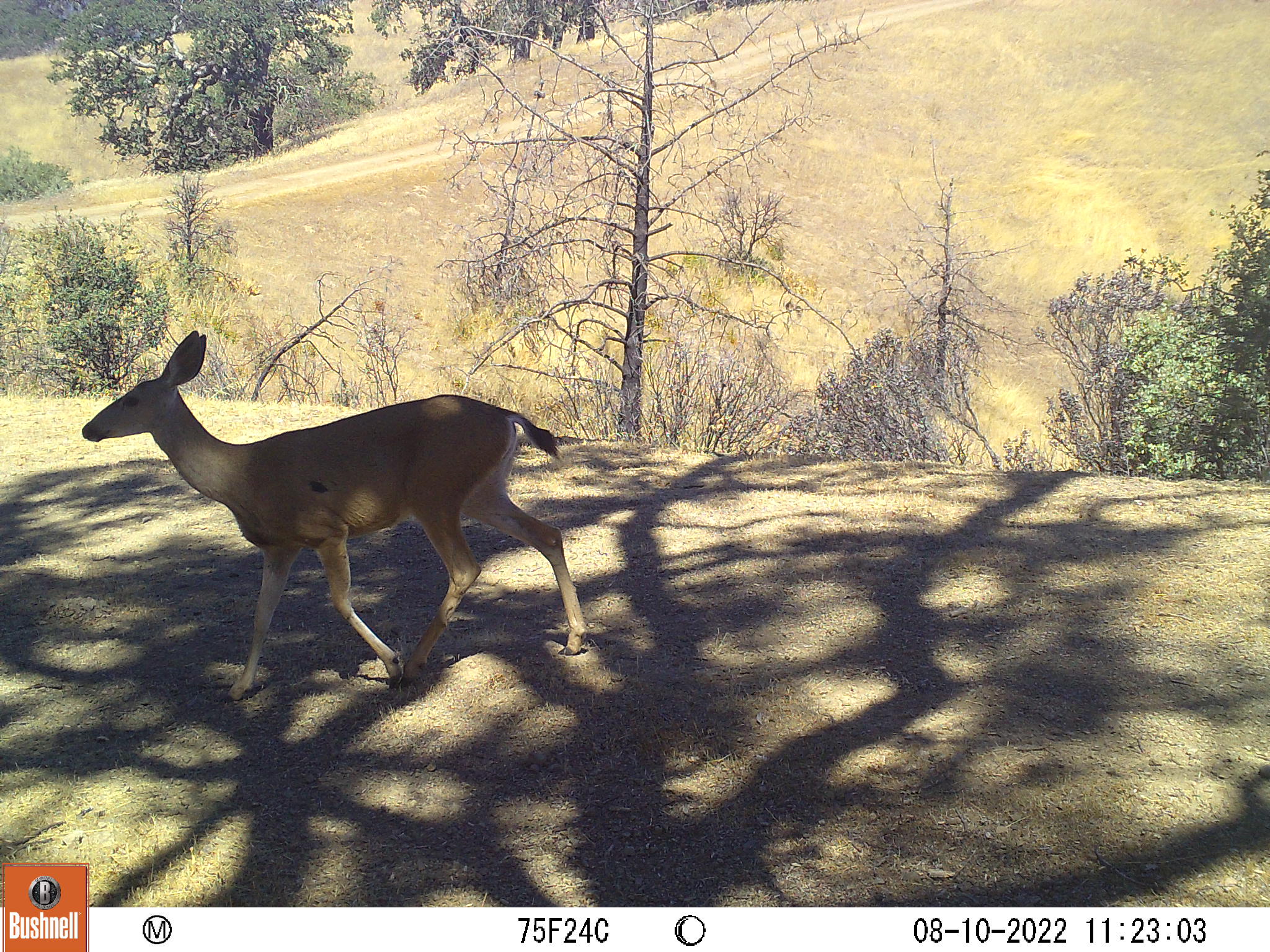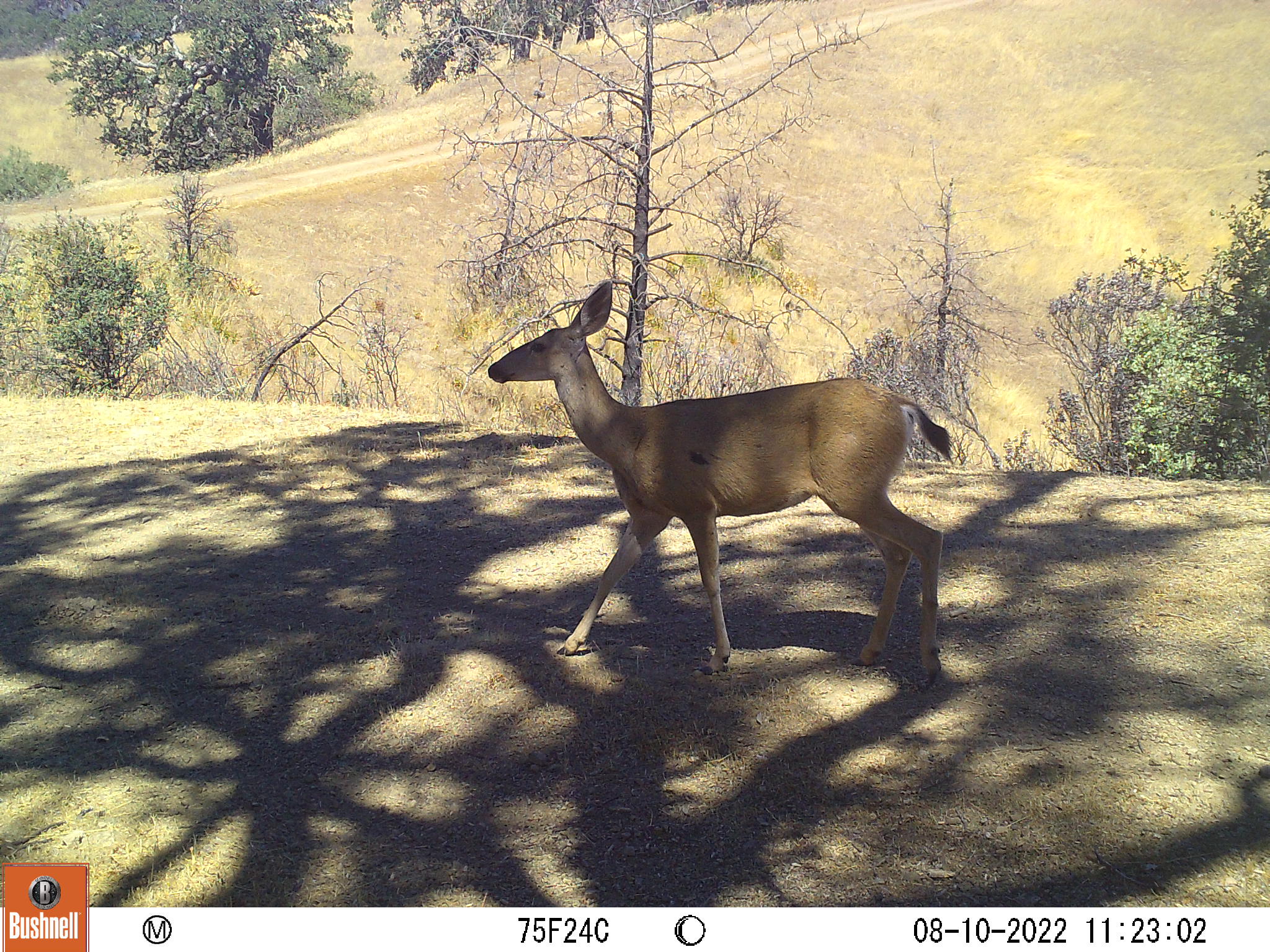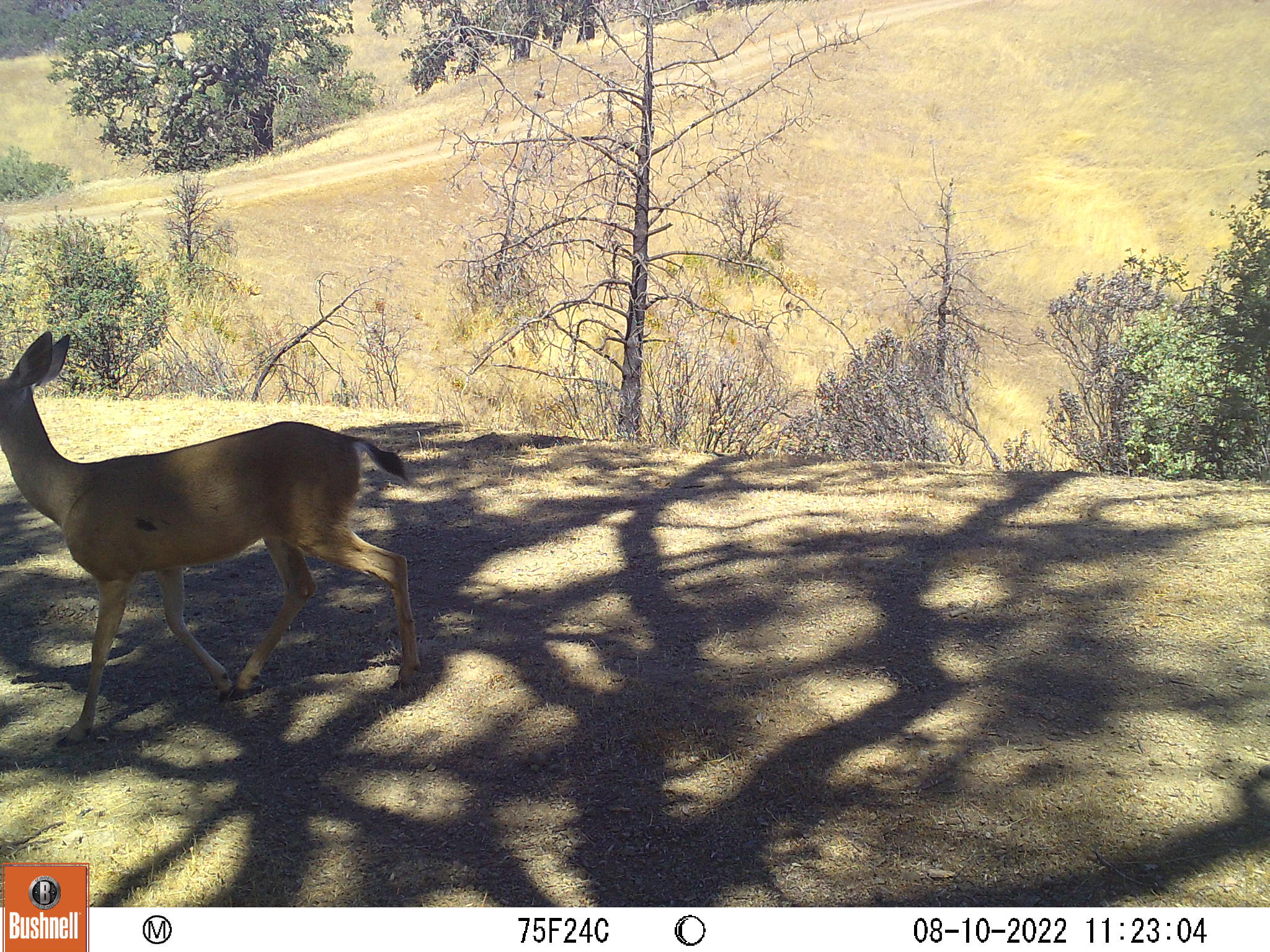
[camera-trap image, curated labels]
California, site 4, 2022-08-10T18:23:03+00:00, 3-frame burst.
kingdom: Animalia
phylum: Chordata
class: Mammalia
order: Artiodactyla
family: Cervidae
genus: Odocoileus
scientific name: Odocoileus hemionus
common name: mule deer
Mule deer (Odocoileus hemionus).